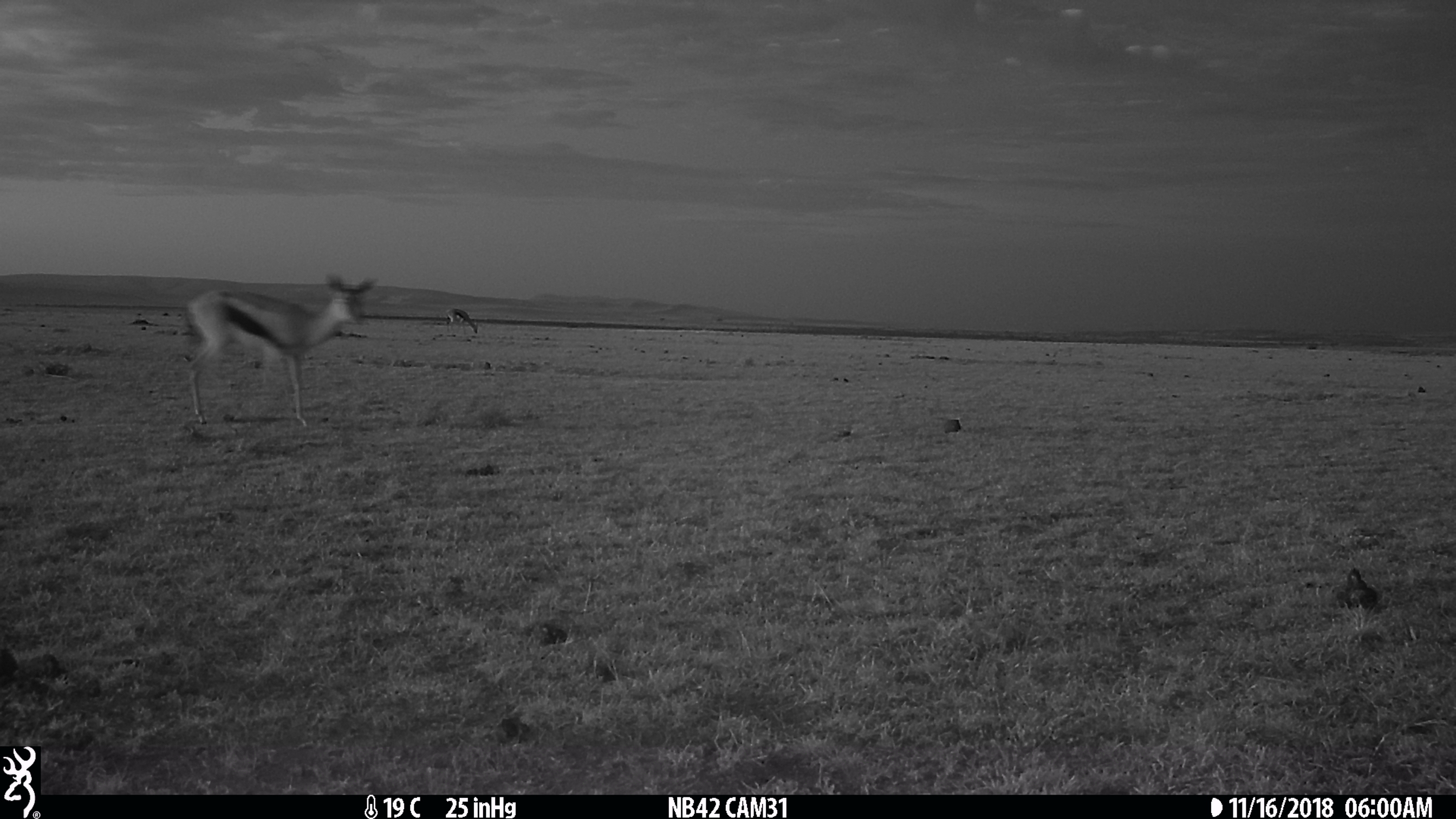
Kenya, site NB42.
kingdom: Animalia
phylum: Chordata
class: Mammalia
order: Artiodactyla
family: Bovidae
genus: Eudorcas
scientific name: Eudorcas thomsonii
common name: thomon's gazelle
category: gazelle thomsons